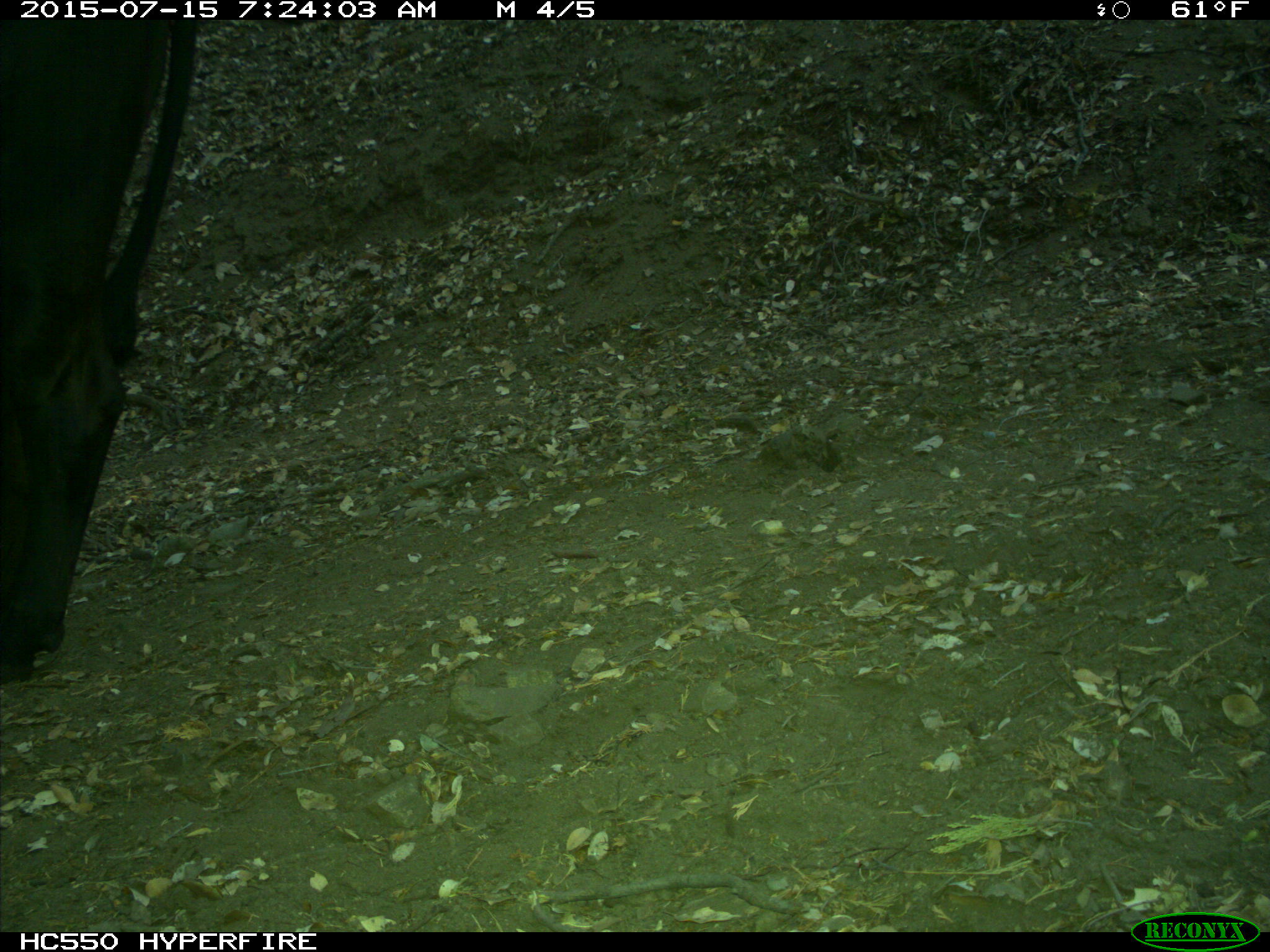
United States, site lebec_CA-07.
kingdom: Animalia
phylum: Chordata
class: Mammalia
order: Artiodactyla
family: Bovidae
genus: Bos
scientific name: Bos taurus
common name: domestic cow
Bos taurus (domestic cow).